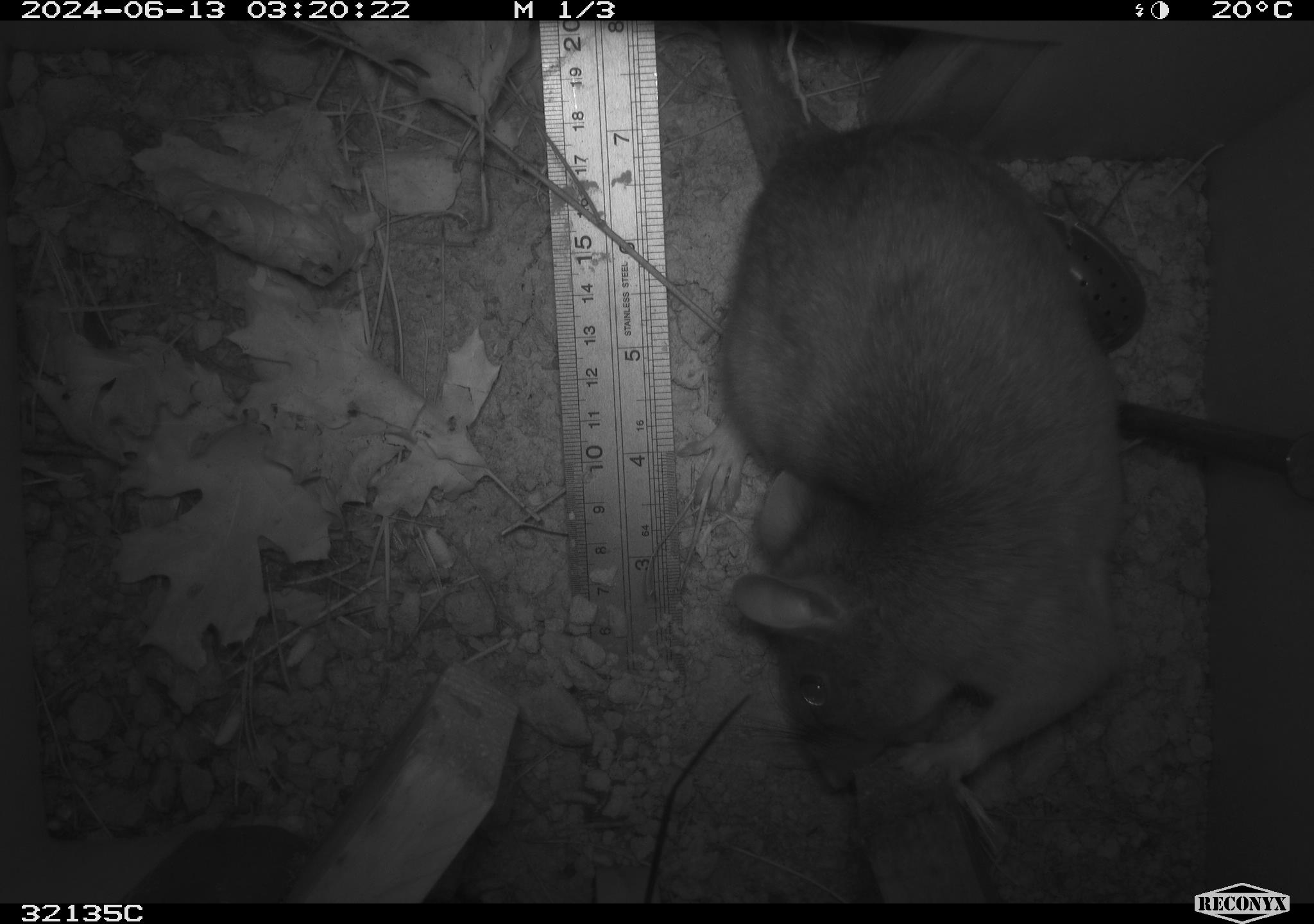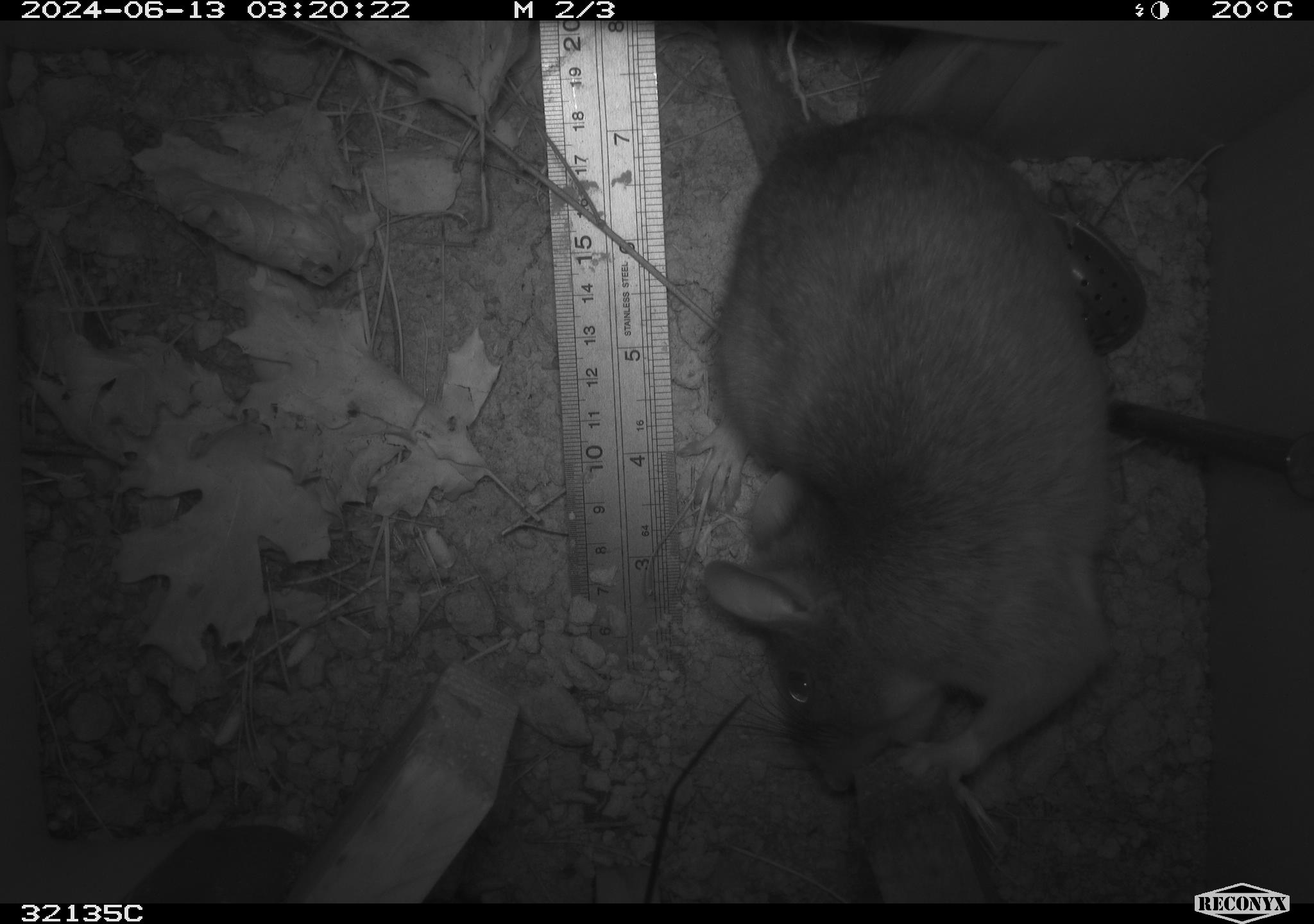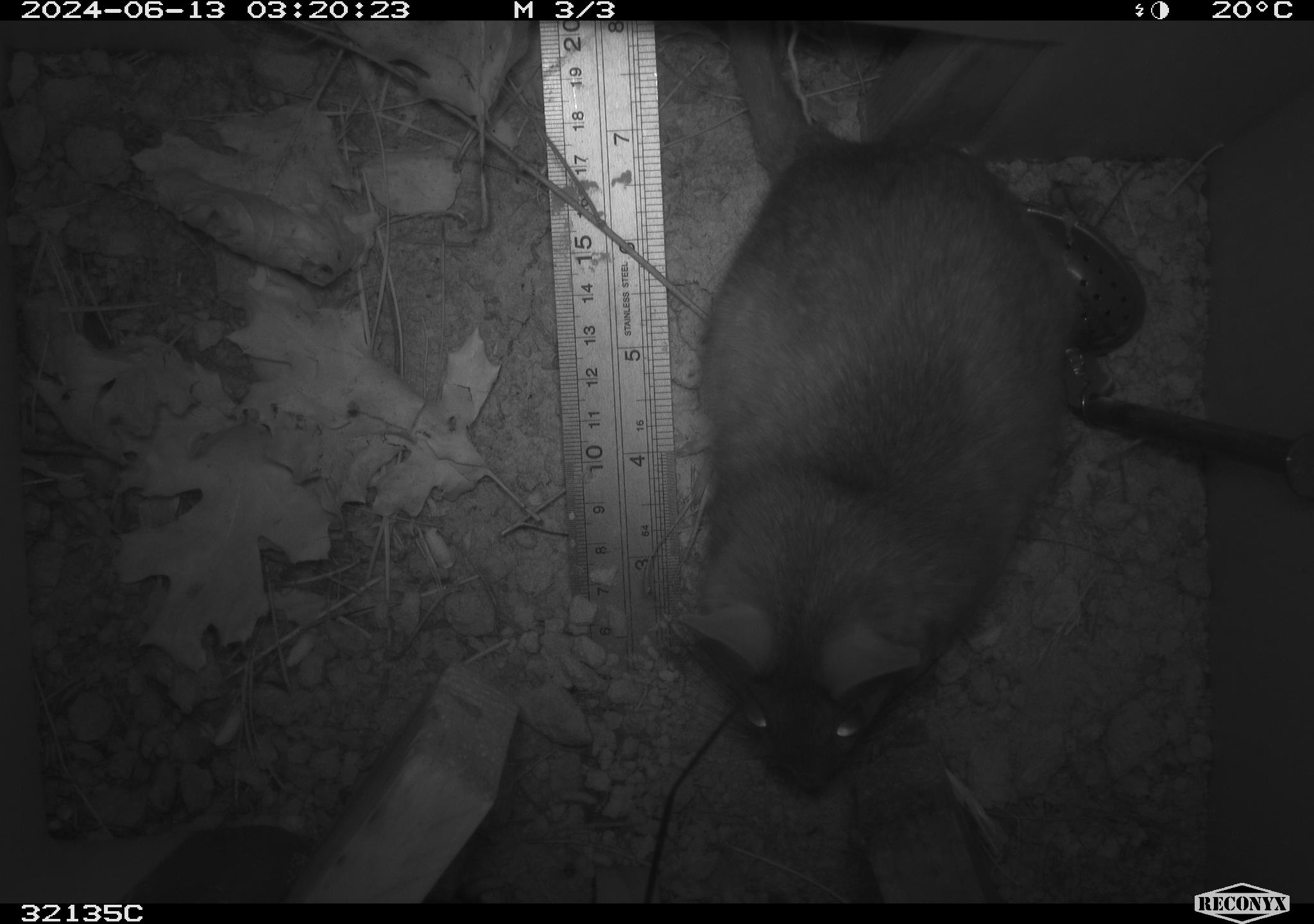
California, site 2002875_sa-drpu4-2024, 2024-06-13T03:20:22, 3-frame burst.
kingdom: Animalia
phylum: Chordata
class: Mammalia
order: Rodentia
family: Cricetidae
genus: Neotoma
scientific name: Neotoma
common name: pack rat or woodrat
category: neotoma species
Neotoma species (pack rat or woodrat) (Neotoma).